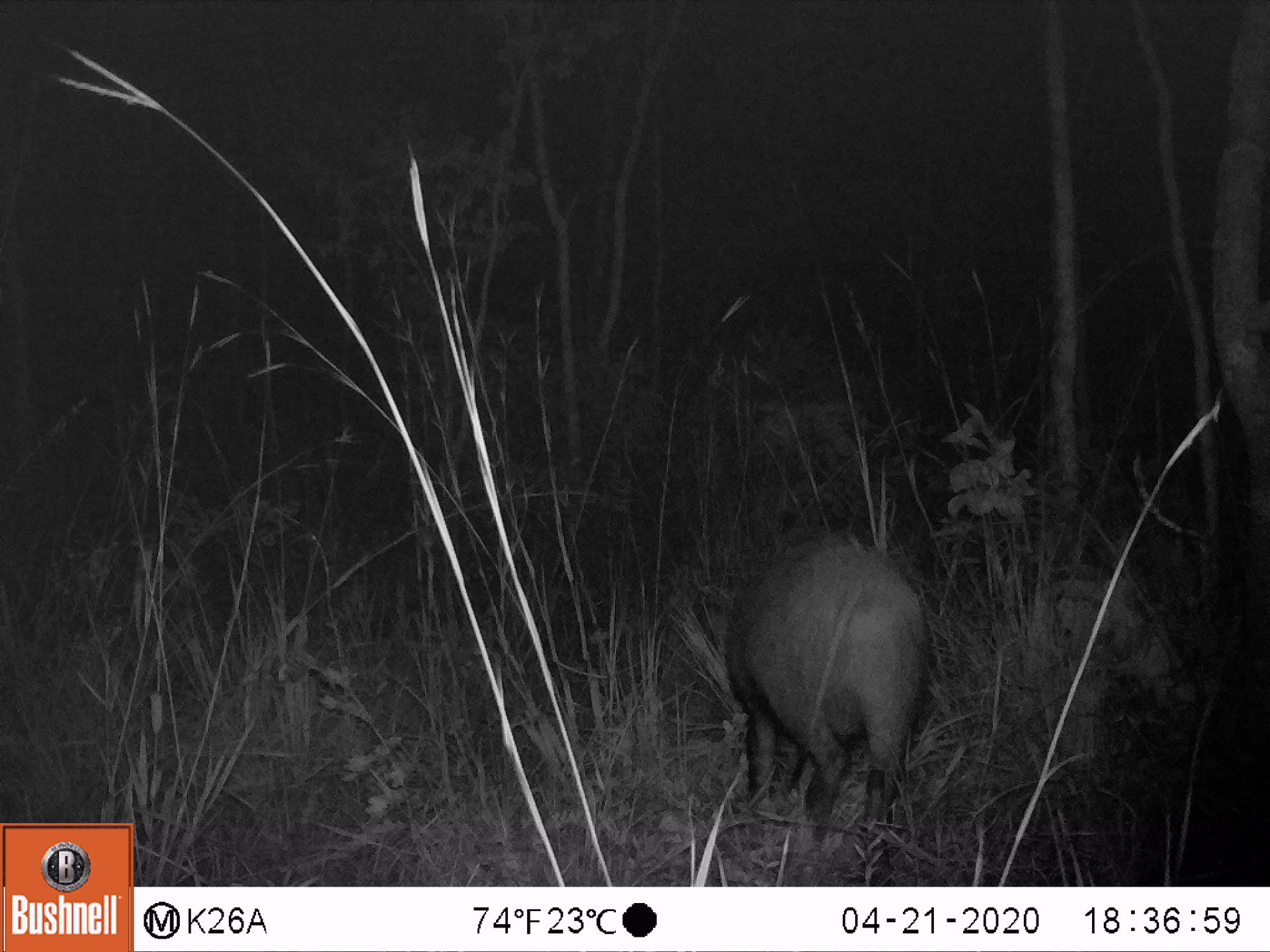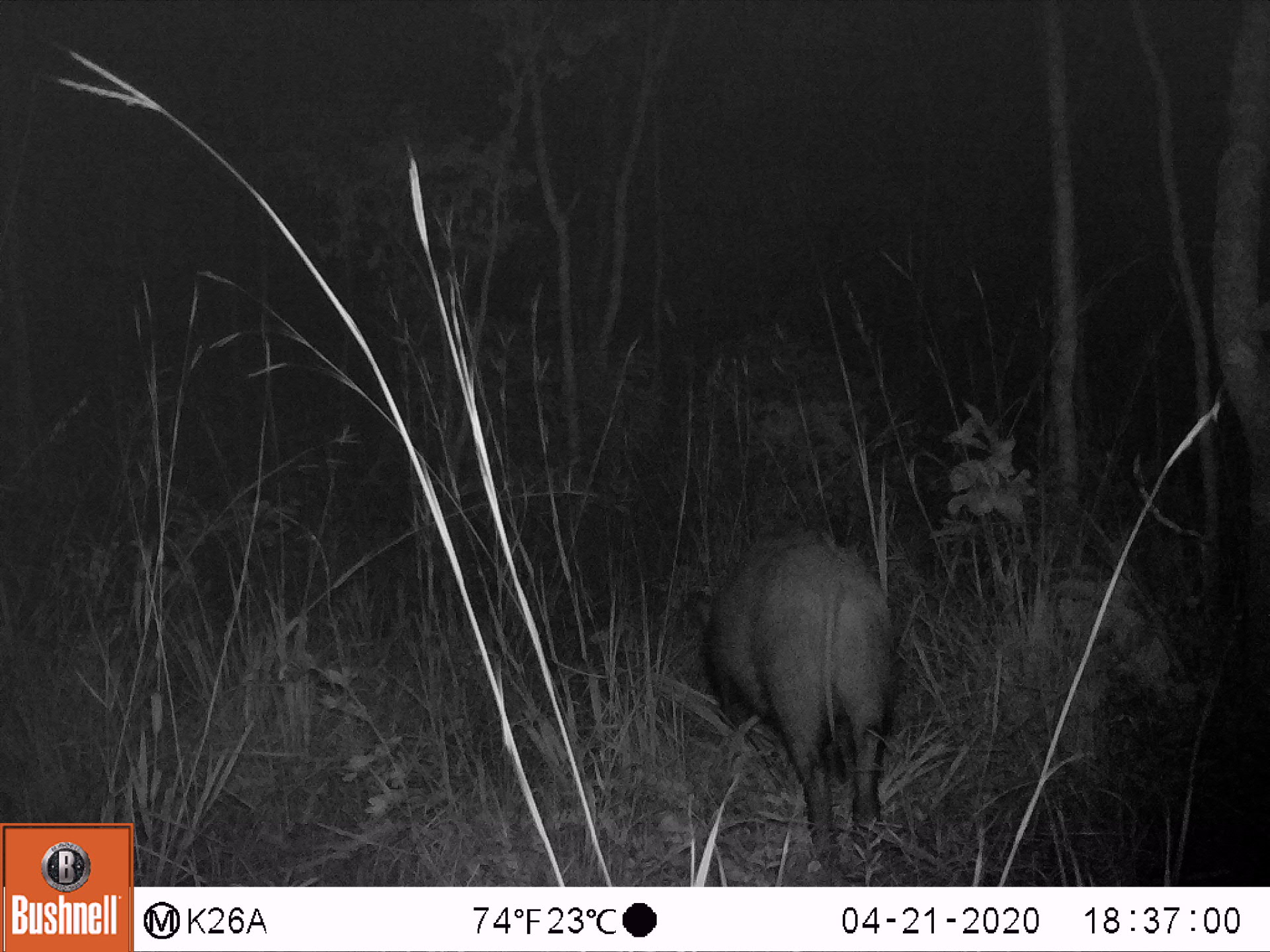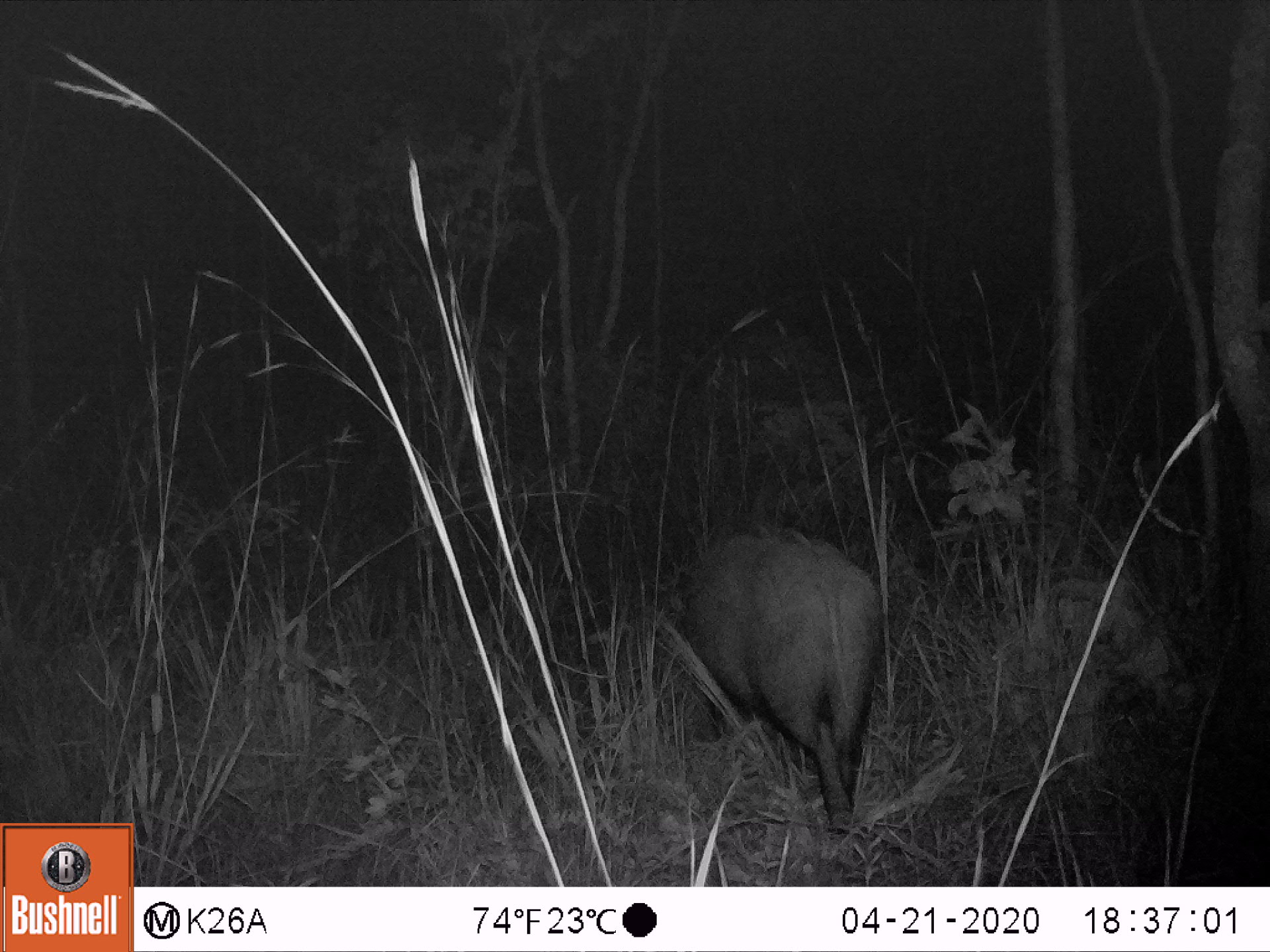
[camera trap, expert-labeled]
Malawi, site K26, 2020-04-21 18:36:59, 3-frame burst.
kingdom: Animalia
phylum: Chordata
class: Mammalia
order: Artiodactyla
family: Suidae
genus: Potamochoerus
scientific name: Potamochoerus larvatus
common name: bushpig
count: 1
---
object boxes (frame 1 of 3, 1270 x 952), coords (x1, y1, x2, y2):
bushpig: (715, 528, 940, 867)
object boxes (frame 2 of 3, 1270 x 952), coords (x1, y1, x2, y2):
bushpig: (691, 520, 908, 877)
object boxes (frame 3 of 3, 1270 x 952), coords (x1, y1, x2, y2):
bushpig: (666, 520, 884, 839)